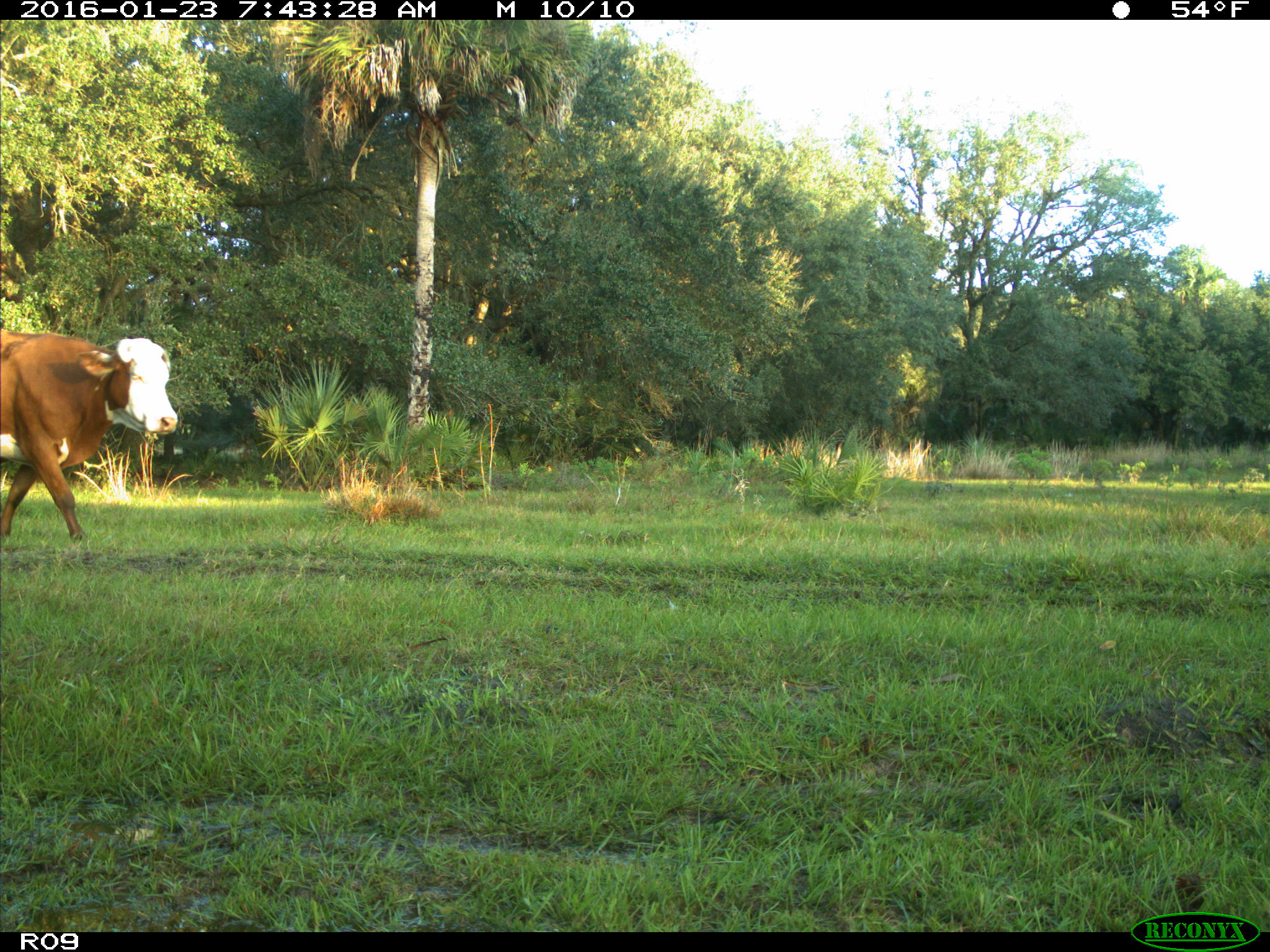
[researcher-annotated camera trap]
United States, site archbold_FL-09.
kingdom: Animalia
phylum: Chordata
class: Mammalia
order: Artiodactyla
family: Bovidae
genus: Bos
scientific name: Bos taurus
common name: domestic cow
Bos taurus (domestic cow).